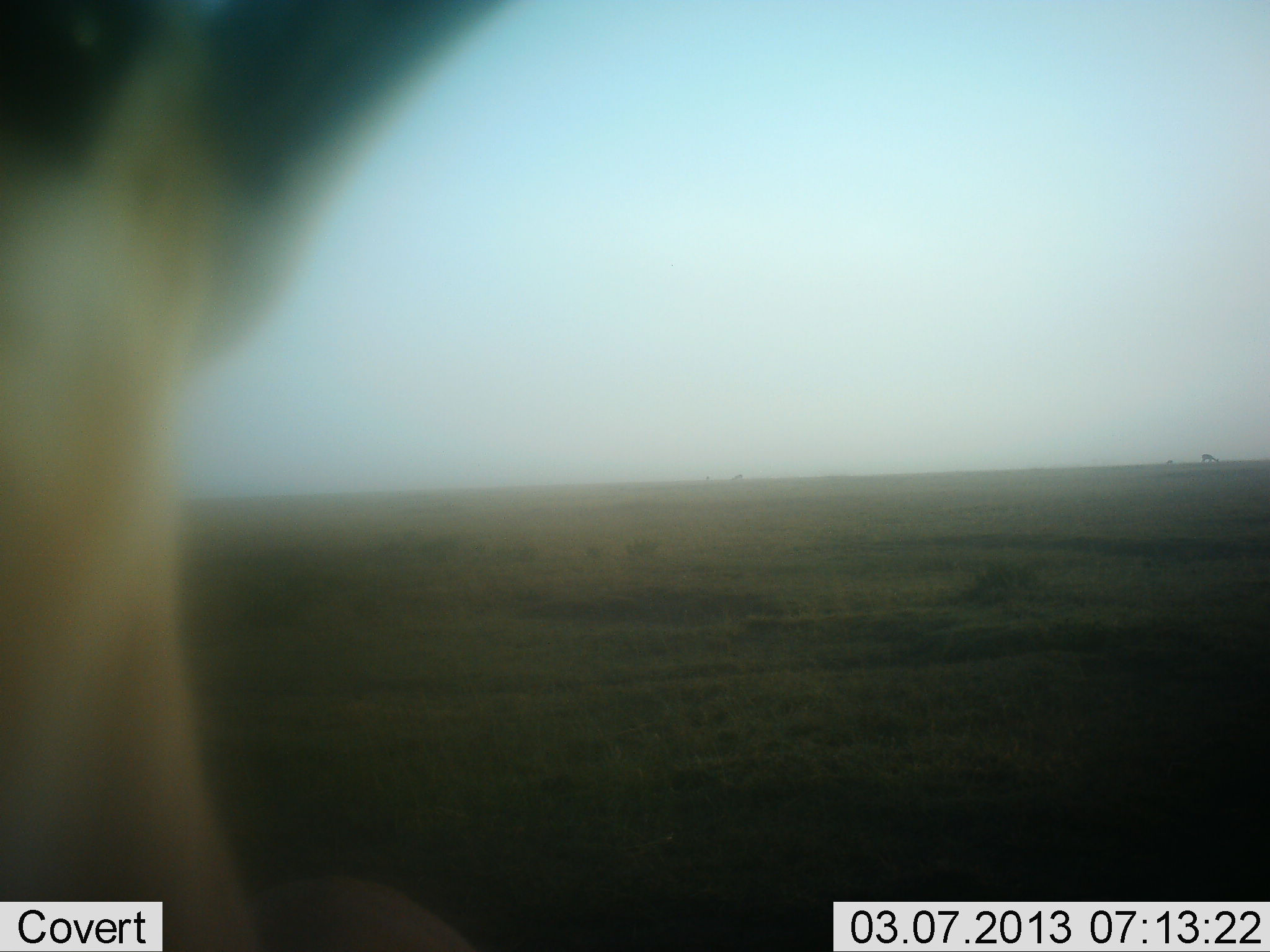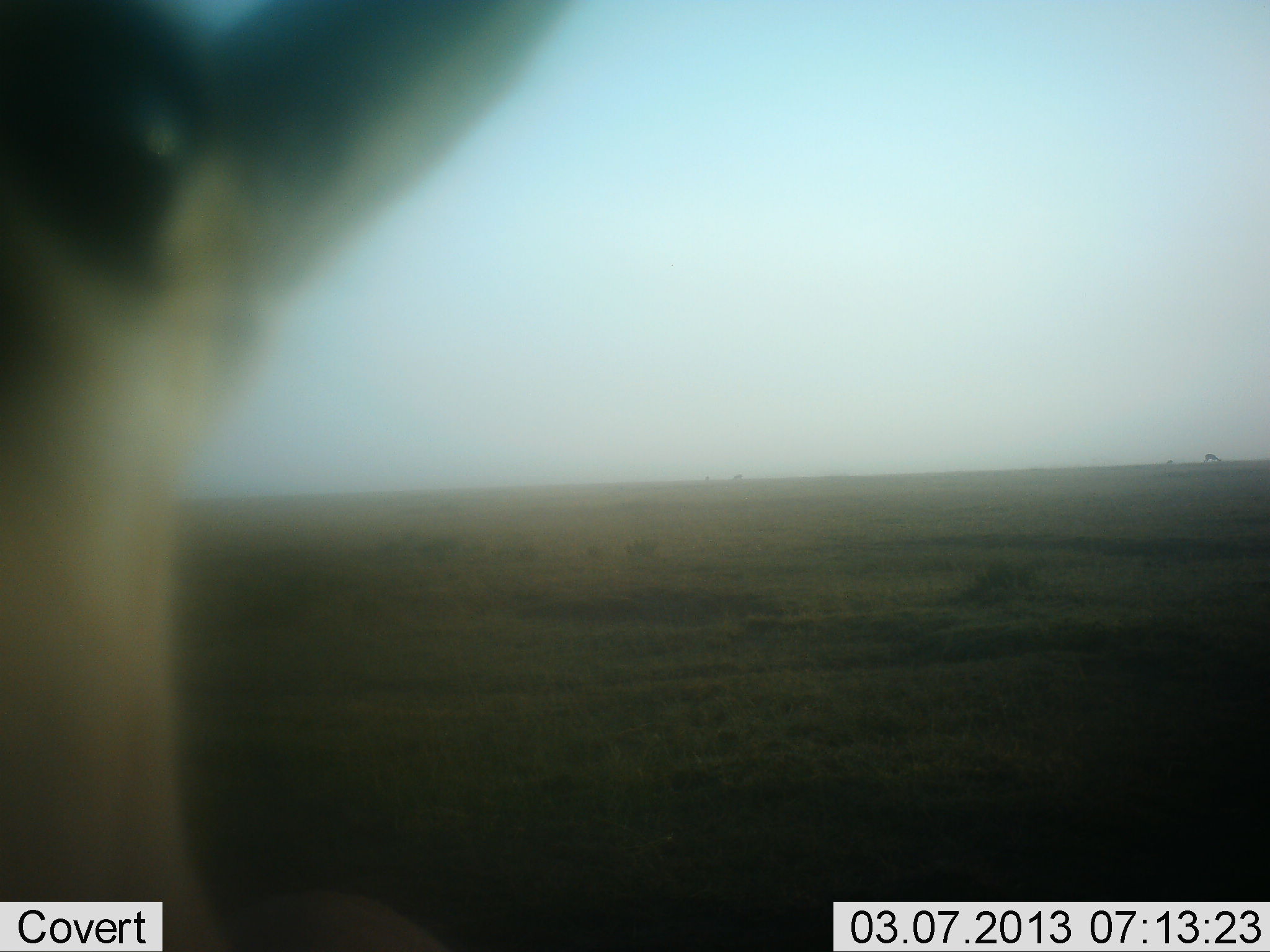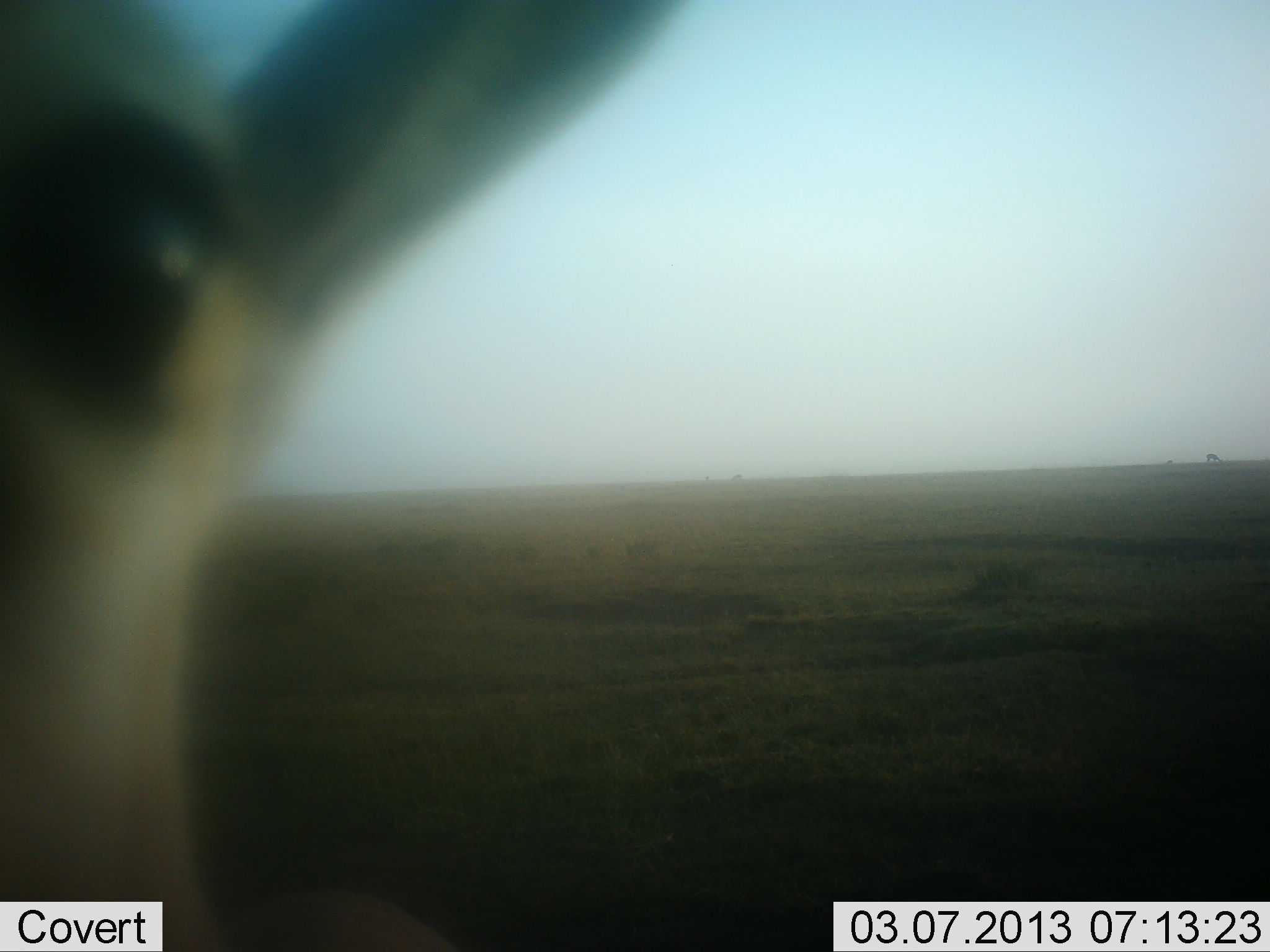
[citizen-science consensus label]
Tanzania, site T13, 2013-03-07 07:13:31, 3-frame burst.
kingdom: Animalia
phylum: Chordata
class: Mammalia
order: Artiodactyla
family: Bovidae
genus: Eudorcas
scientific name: Eudorcas thomsonii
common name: thomson's gazelle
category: gazellethomsons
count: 2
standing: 100%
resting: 0%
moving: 0%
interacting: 14%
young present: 0%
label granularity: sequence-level